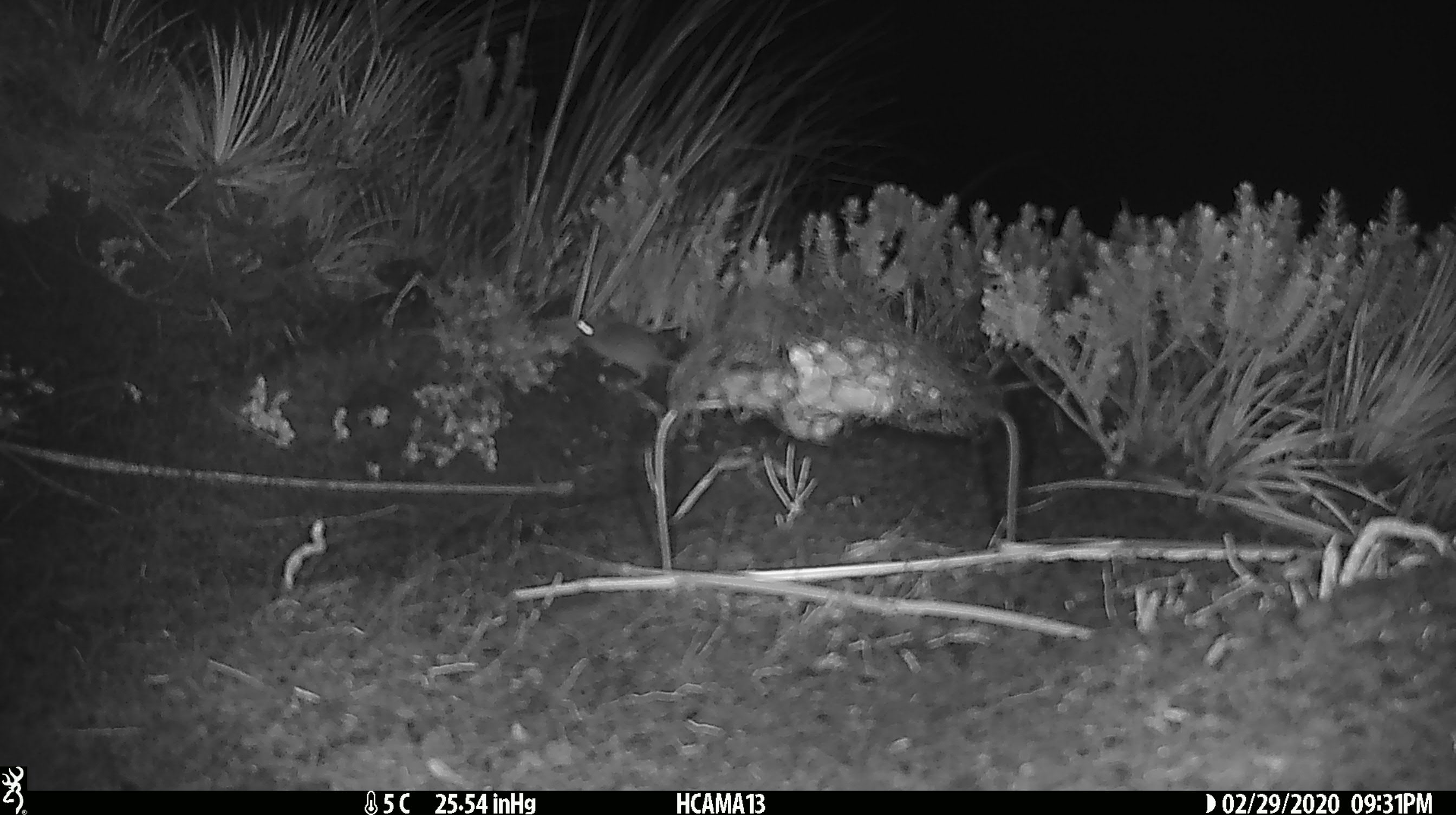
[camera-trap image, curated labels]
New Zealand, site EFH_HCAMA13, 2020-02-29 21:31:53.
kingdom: Animalia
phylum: Chordata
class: Mammalia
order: Rodentia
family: Muridae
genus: Mus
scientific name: Mus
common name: mouse